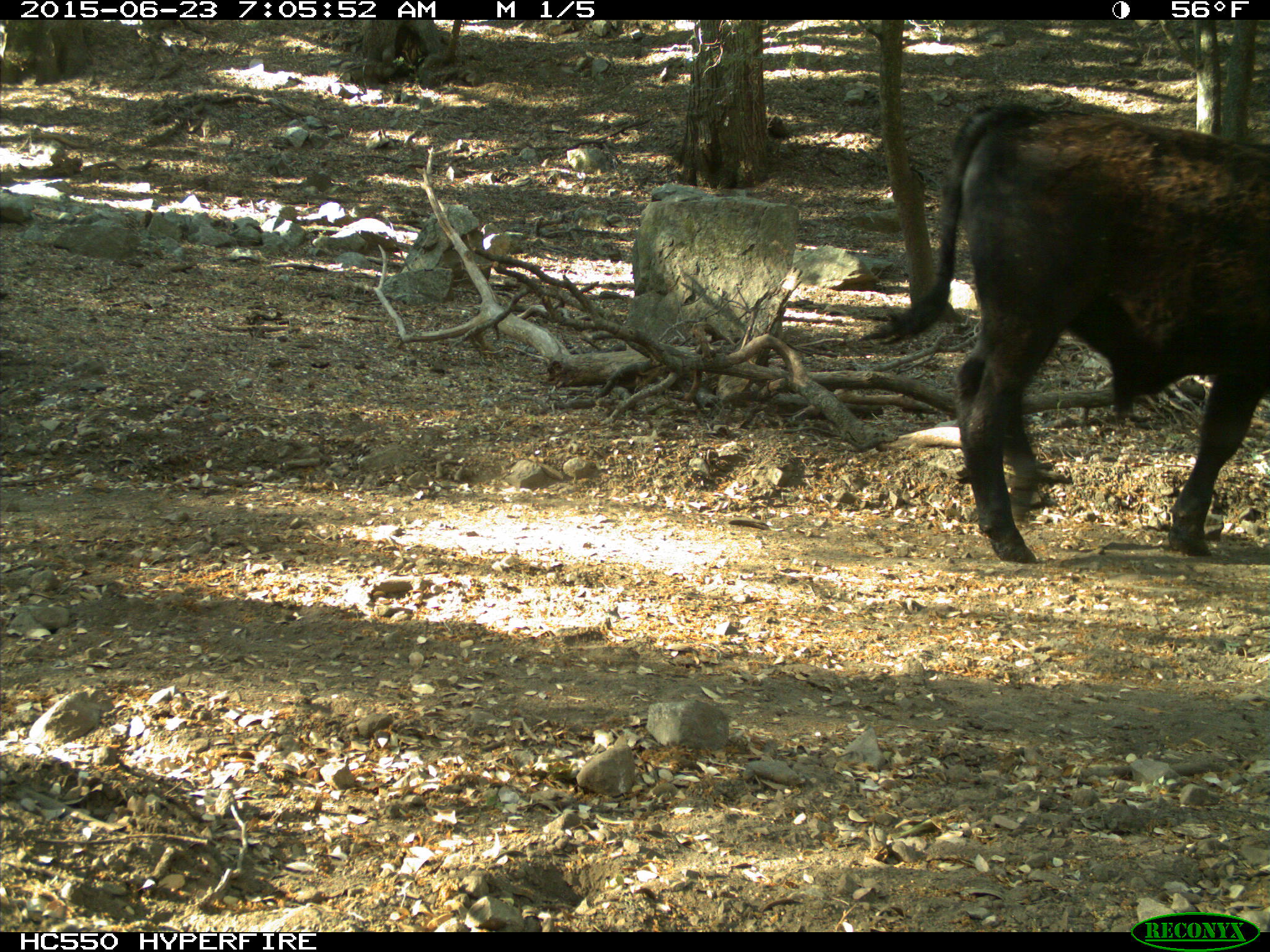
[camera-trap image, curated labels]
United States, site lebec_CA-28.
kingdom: Animalia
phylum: Chordata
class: Mammalia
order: Artiodactyla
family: Bovidae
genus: Bos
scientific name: Bos taurus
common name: domestic cow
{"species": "Bos taurus (domestic cow)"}